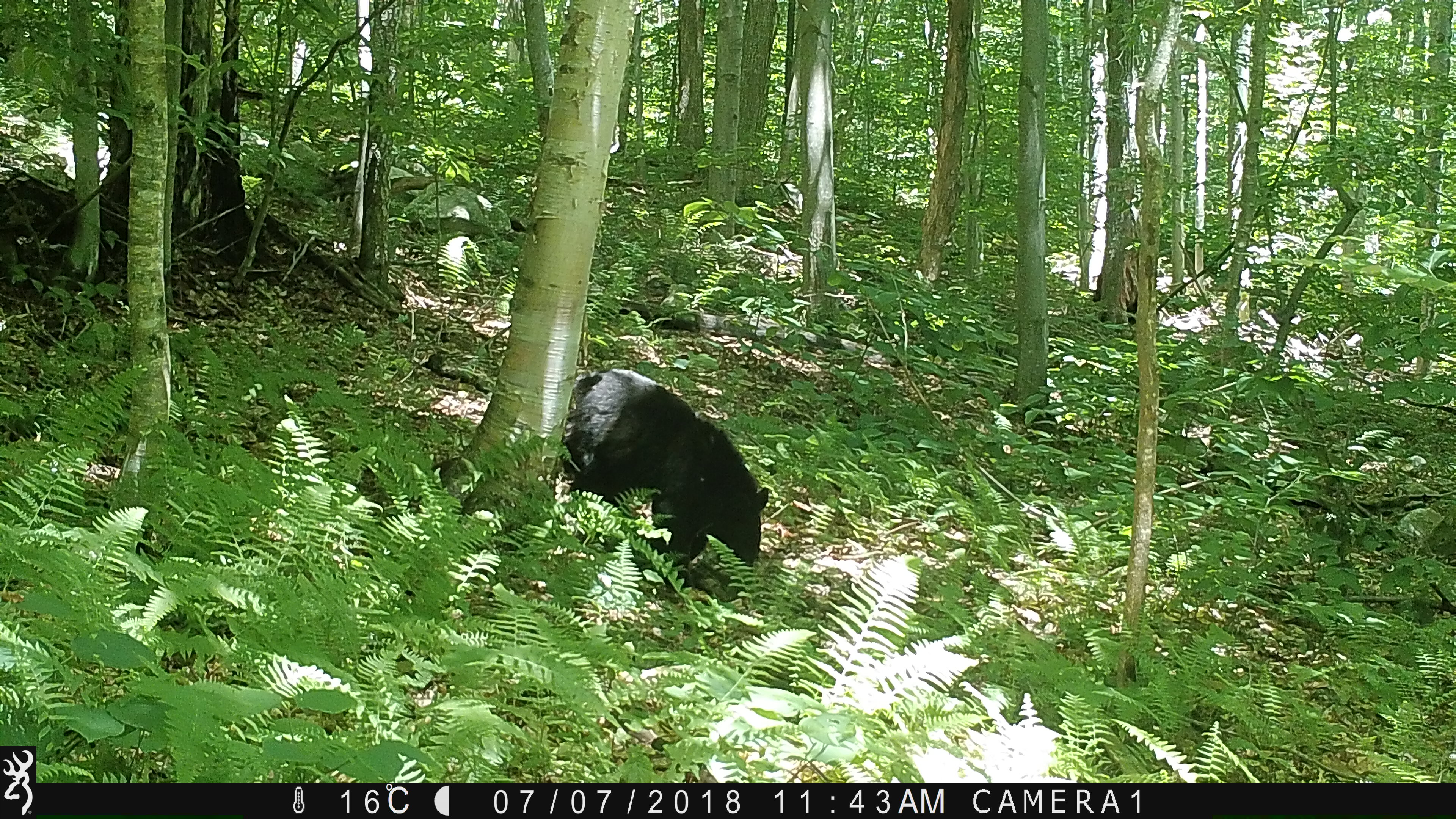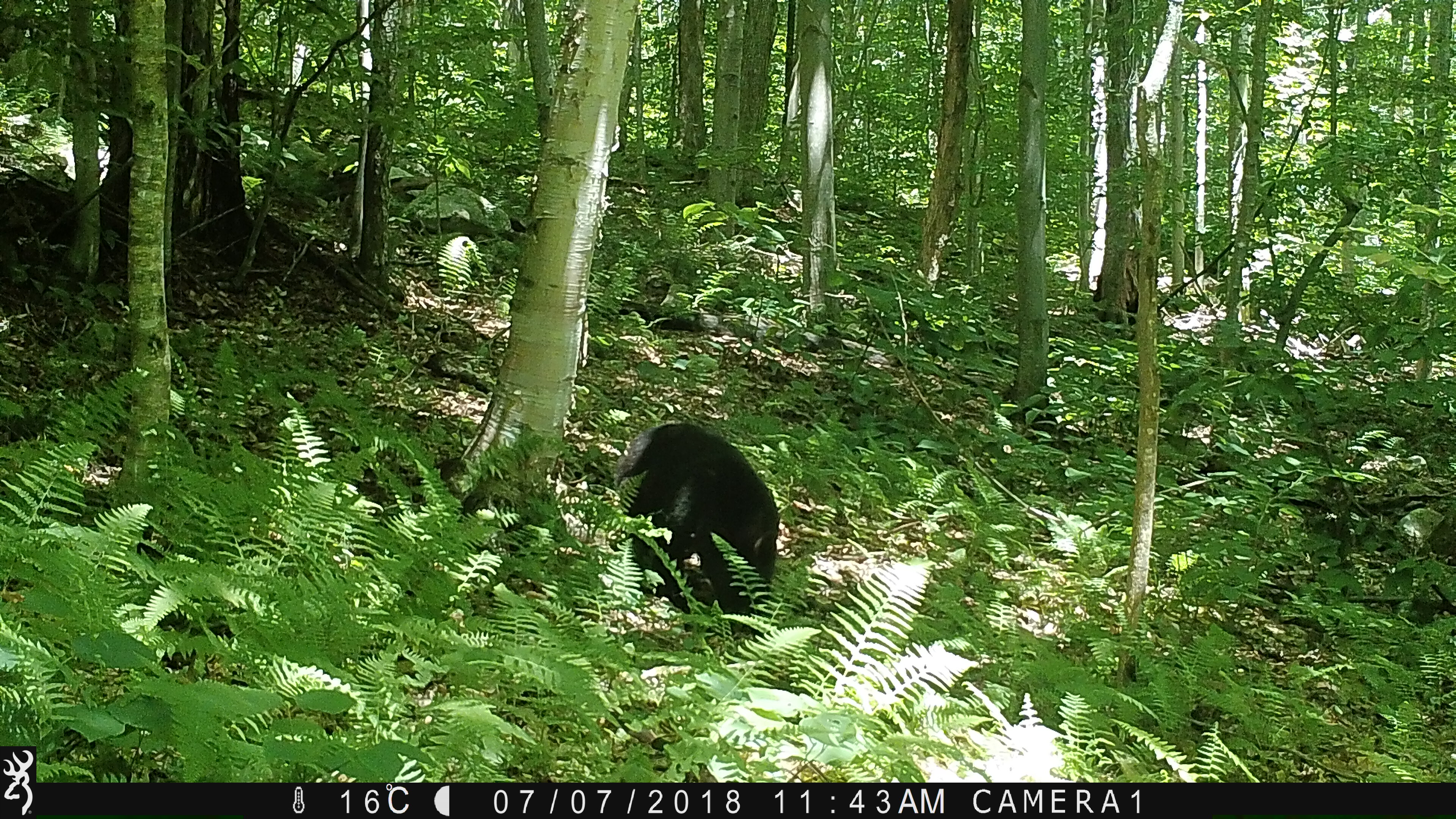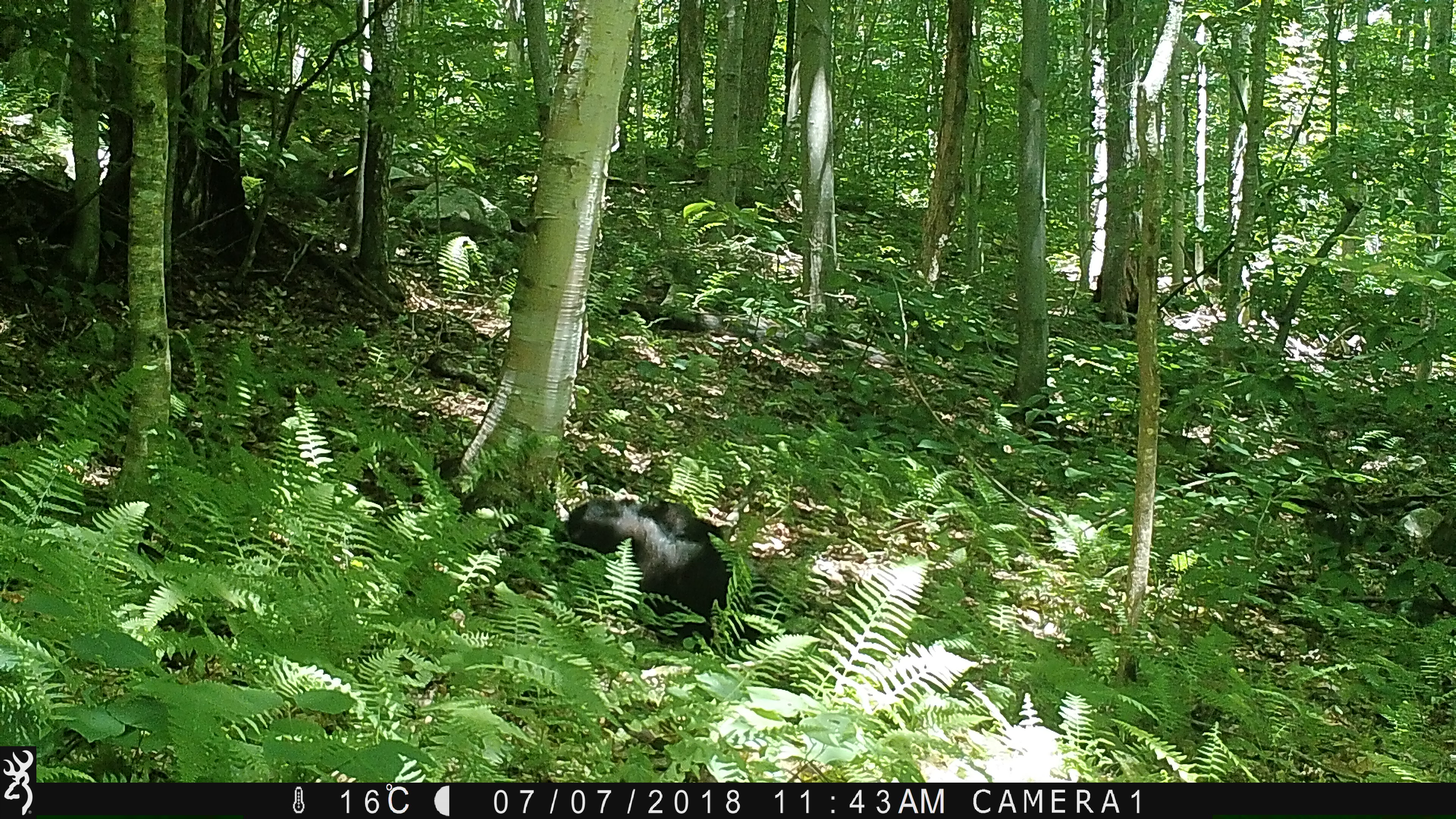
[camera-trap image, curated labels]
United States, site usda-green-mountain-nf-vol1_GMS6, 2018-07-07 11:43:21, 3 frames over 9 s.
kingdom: Animalia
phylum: Chordata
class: Mammalia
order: Carnivora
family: Ursidae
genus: Ursus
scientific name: Ursus americanus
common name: black bear